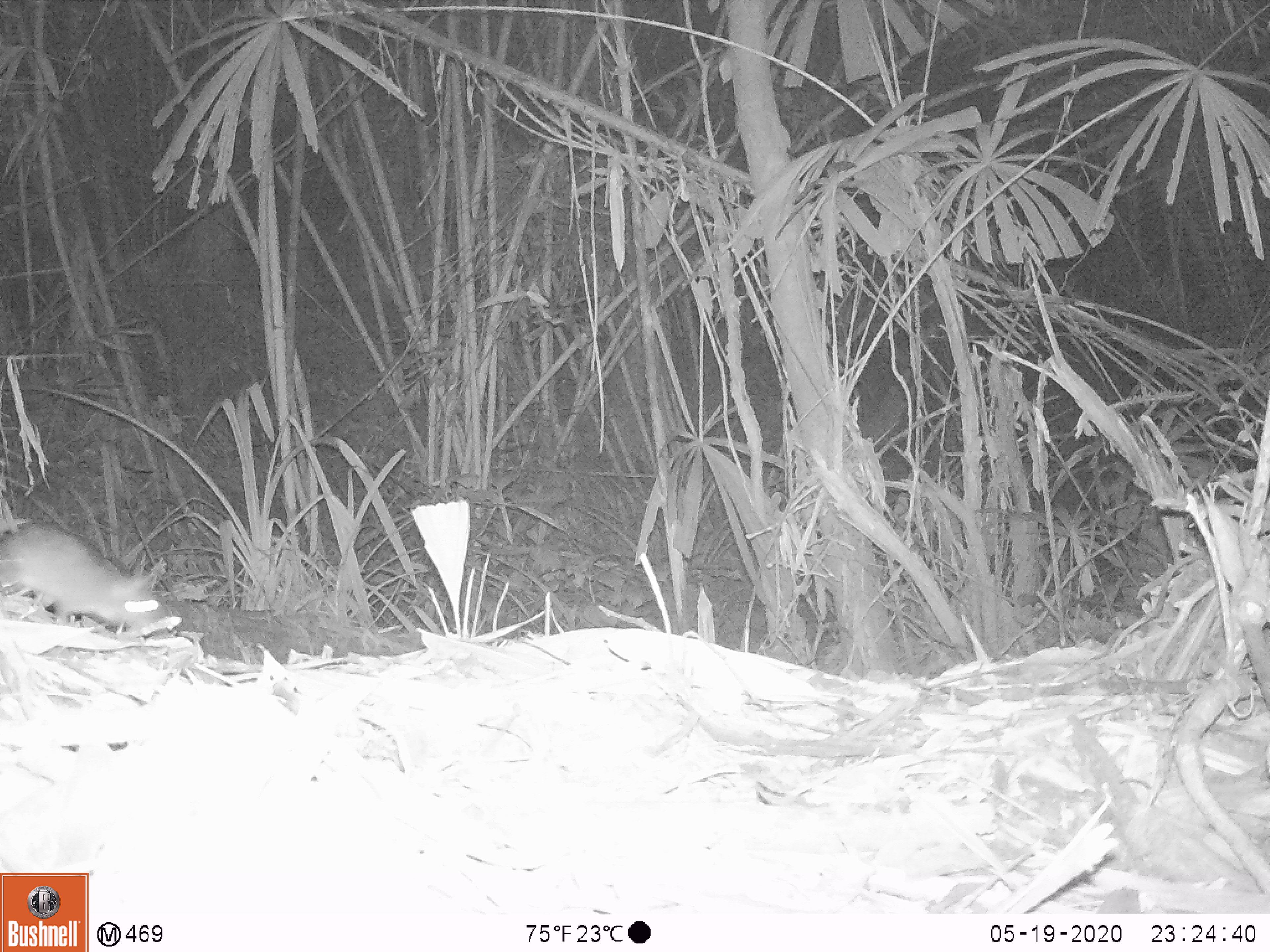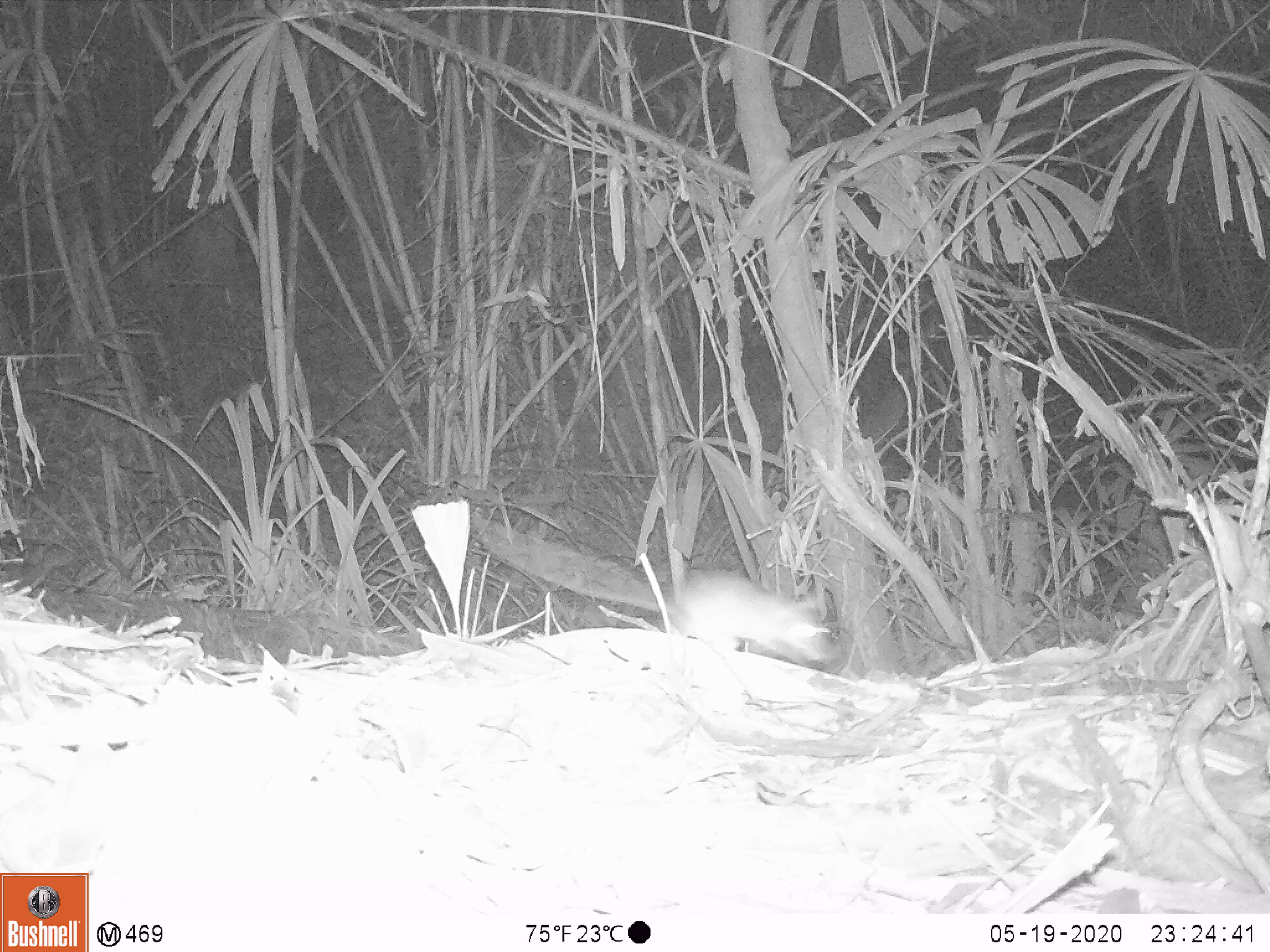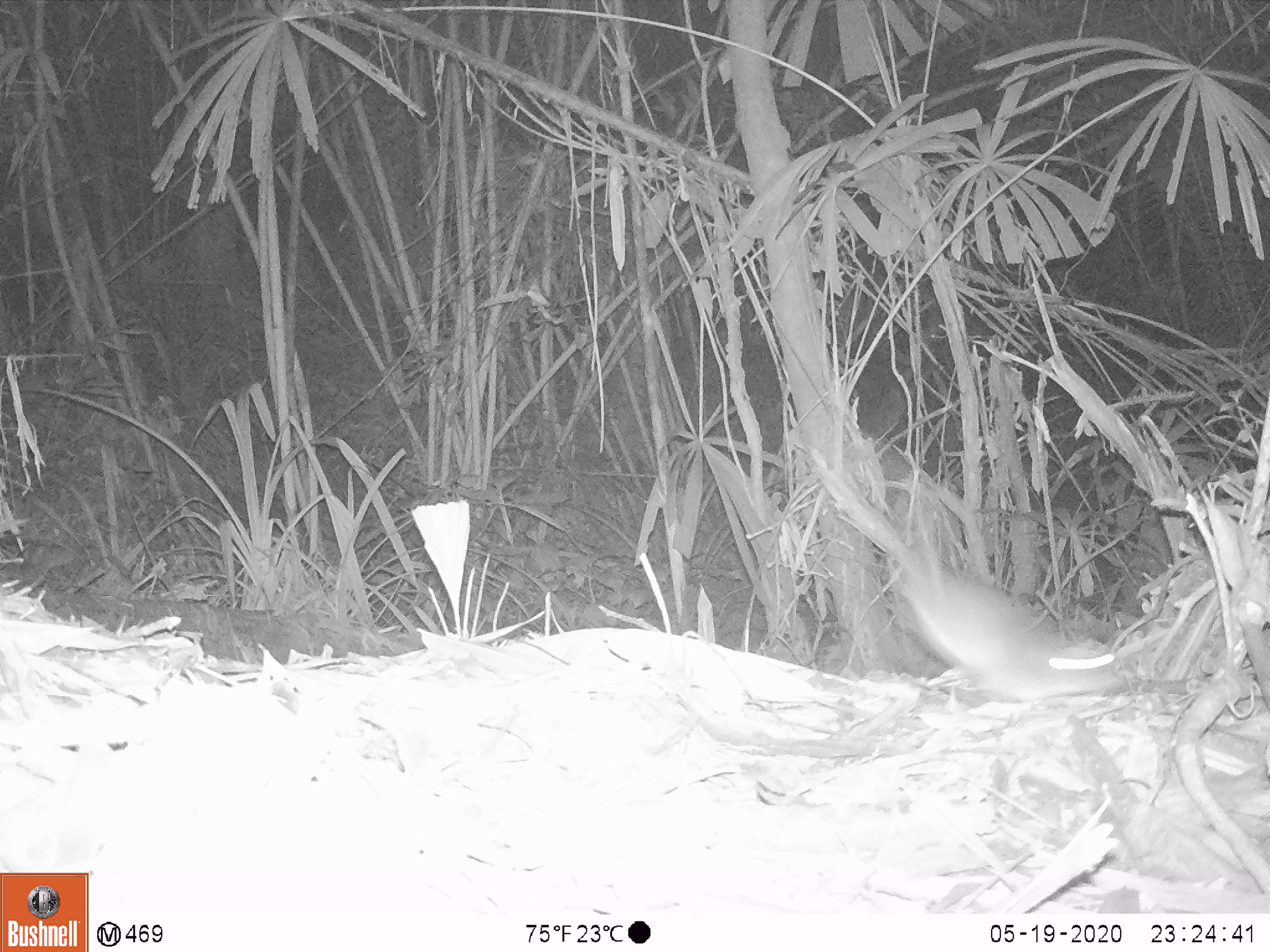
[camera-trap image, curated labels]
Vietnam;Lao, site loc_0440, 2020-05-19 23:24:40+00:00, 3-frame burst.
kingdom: Animalia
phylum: Chordata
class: Mammalia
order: Rodentia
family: Muridae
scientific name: Muridae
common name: old-world mice and rats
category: unidentified murid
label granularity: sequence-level